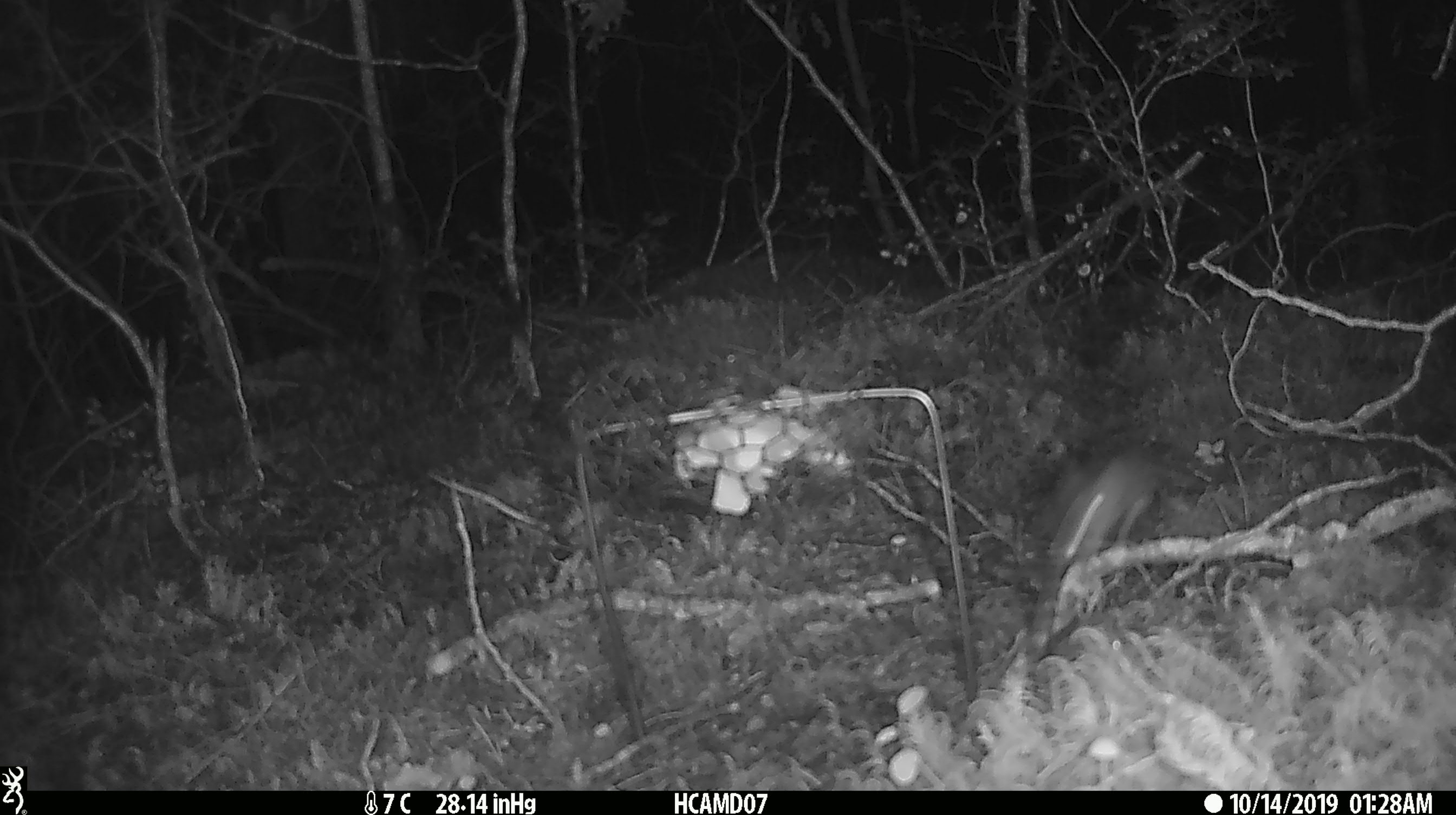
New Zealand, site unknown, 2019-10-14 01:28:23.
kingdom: Animalia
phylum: Chordata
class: Mammalia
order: Rodentia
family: Muridae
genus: Mus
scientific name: Mus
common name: mouse